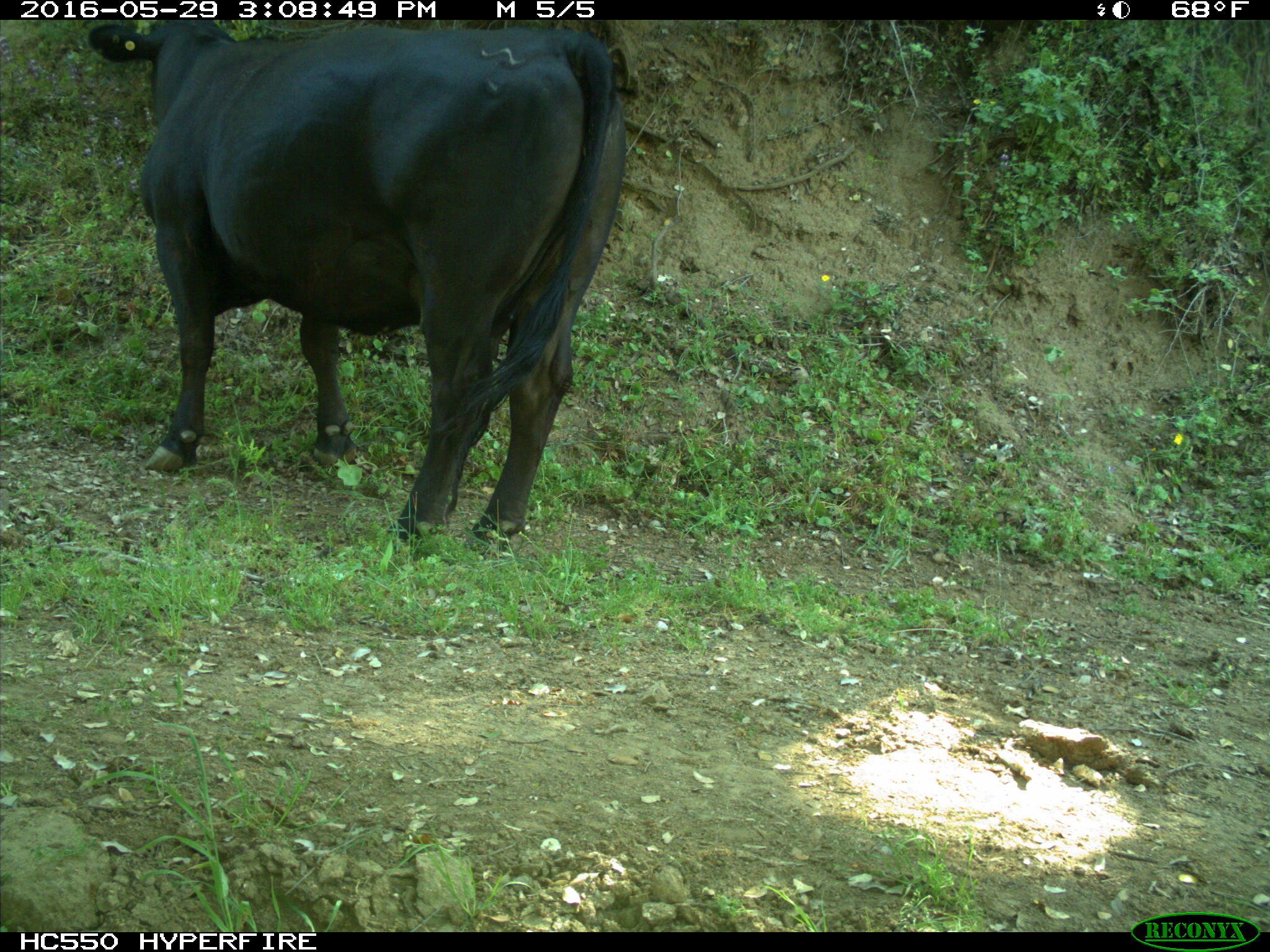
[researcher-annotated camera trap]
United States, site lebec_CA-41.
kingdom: Animalia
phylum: Chordata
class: Mammalia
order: Artiodactyla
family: Bovidae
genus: Bos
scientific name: Bos taurus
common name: domestic cow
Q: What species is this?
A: Bos taurus (domestic cow).